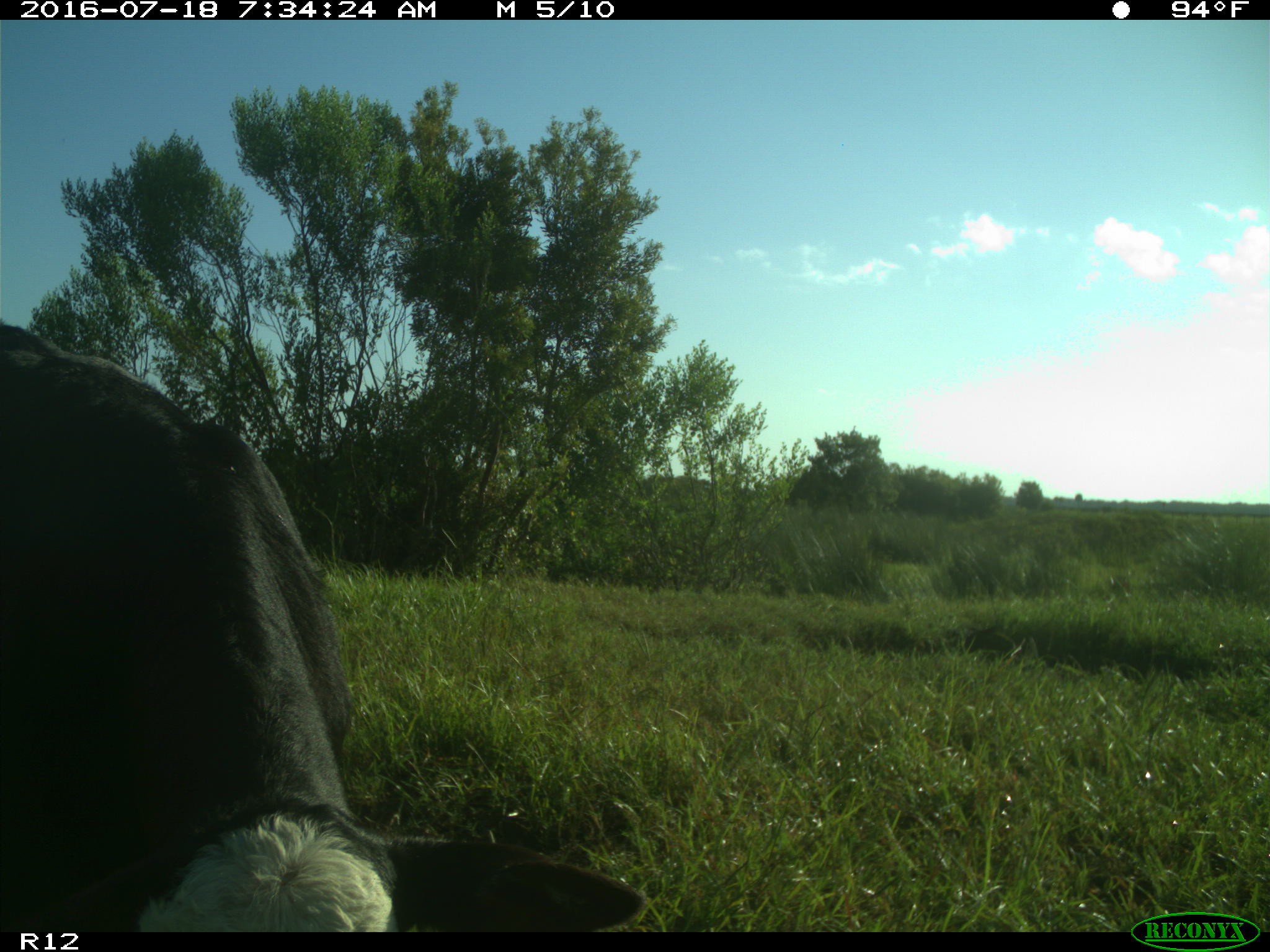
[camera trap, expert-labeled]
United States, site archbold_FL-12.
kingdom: Animalia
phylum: Chordata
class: Mammalia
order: Artiodactyla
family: Bovidae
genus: Bos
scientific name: Bos taurus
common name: domestic cow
Bos taurus (domestic cow).